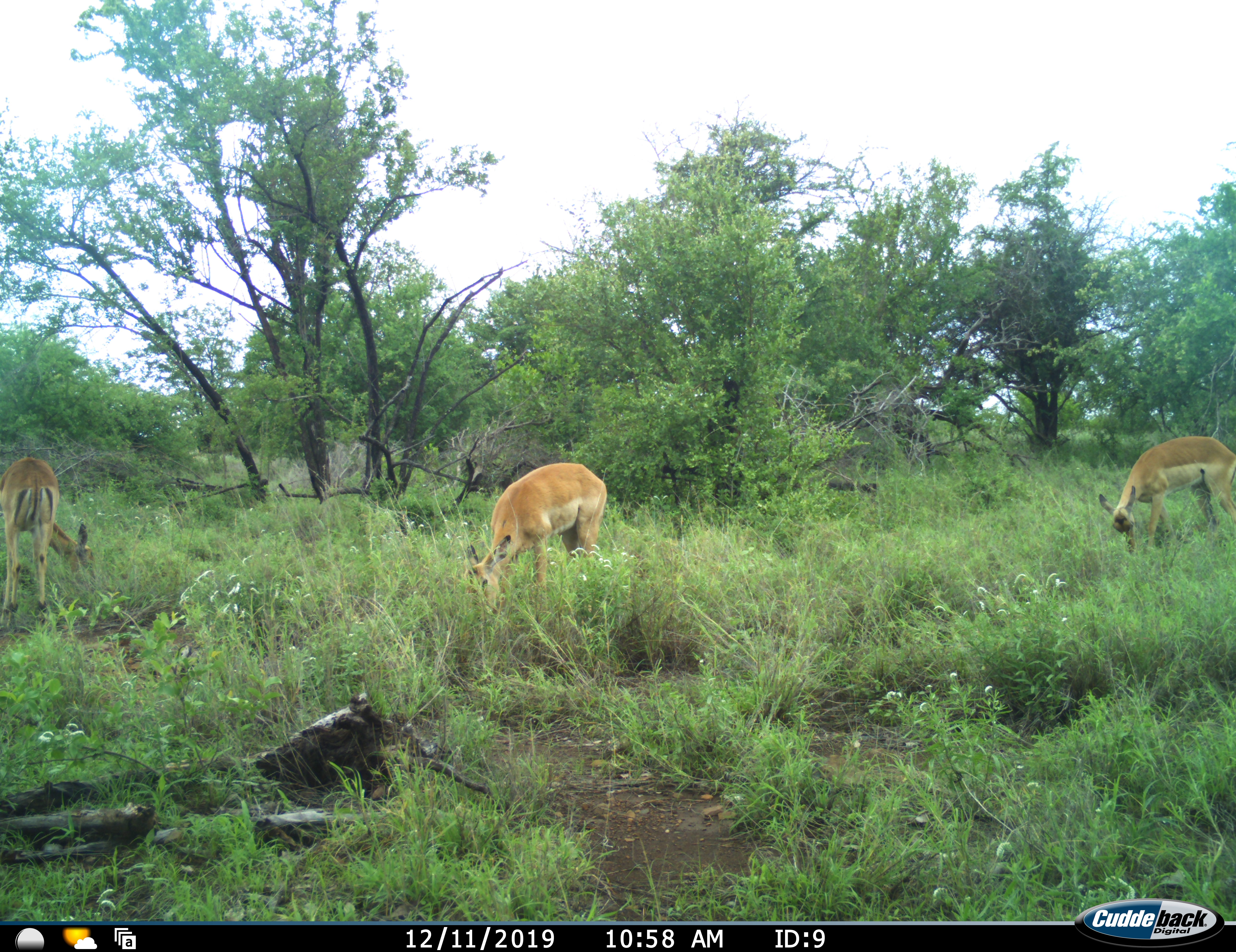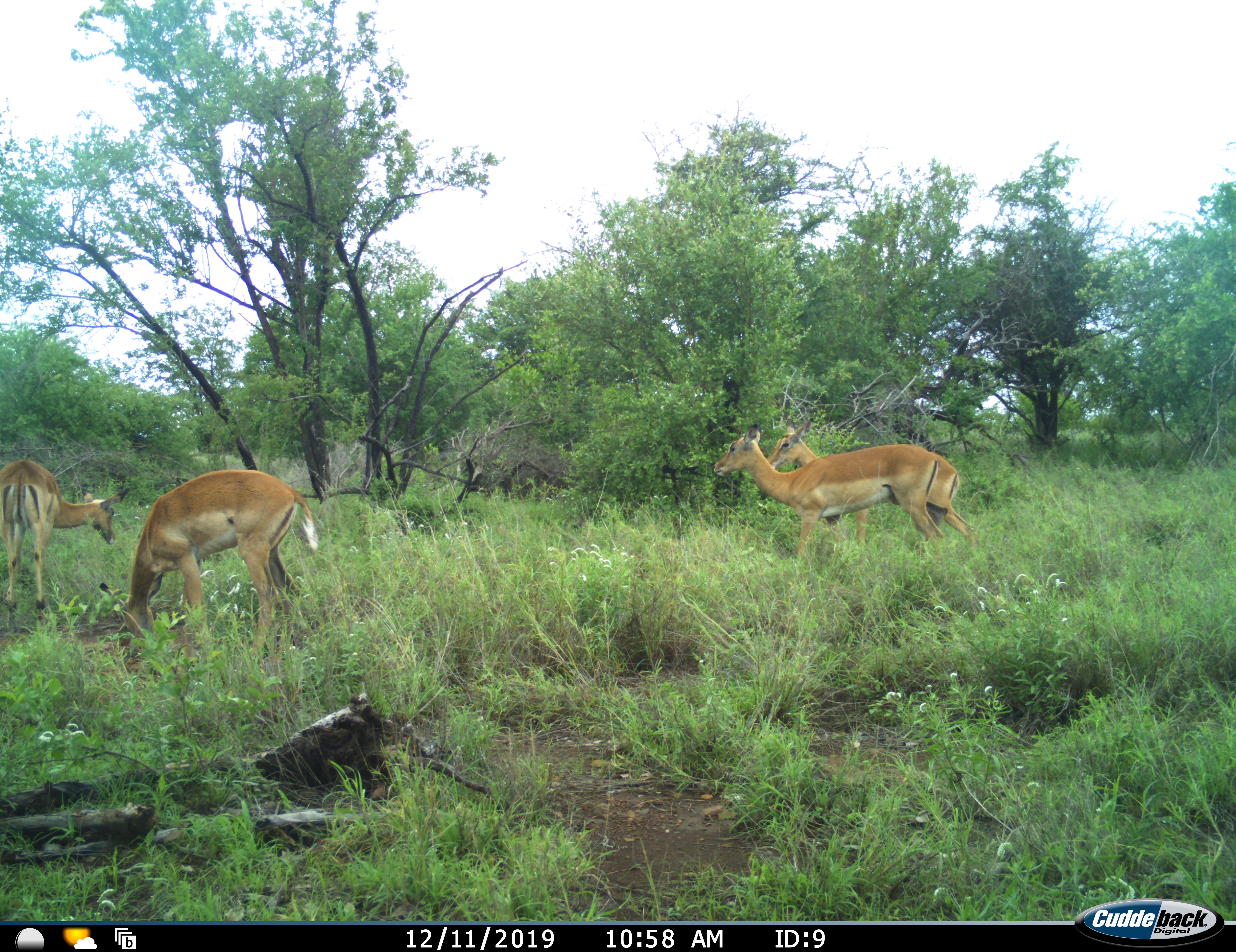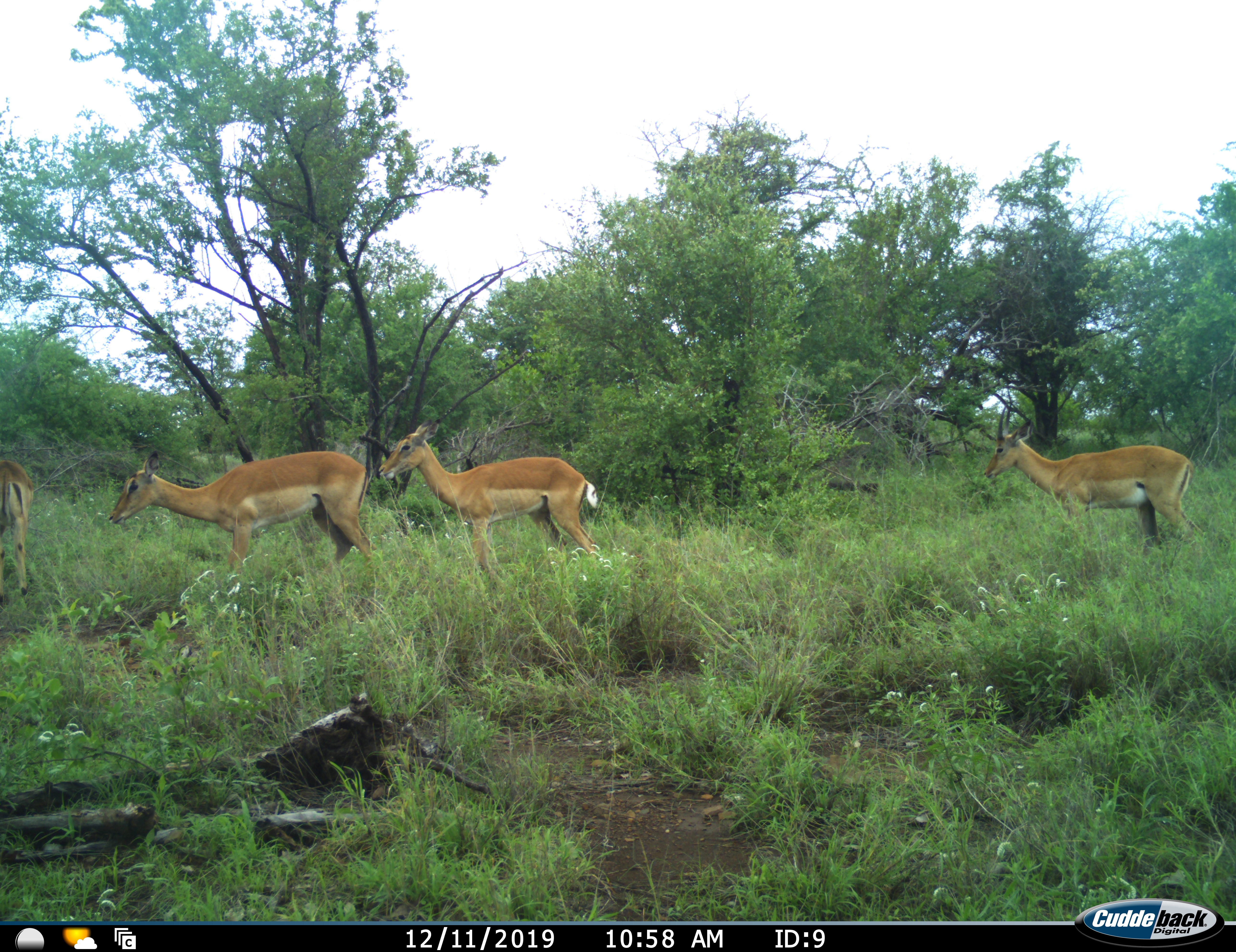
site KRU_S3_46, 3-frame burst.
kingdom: Animalia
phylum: Chordata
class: Mammalia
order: Artiodactyla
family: Bovidae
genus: Aepyceros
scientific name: Aepyceros melampus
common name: impala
Impala (Aepyceros melampus), count 4. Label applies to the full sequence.